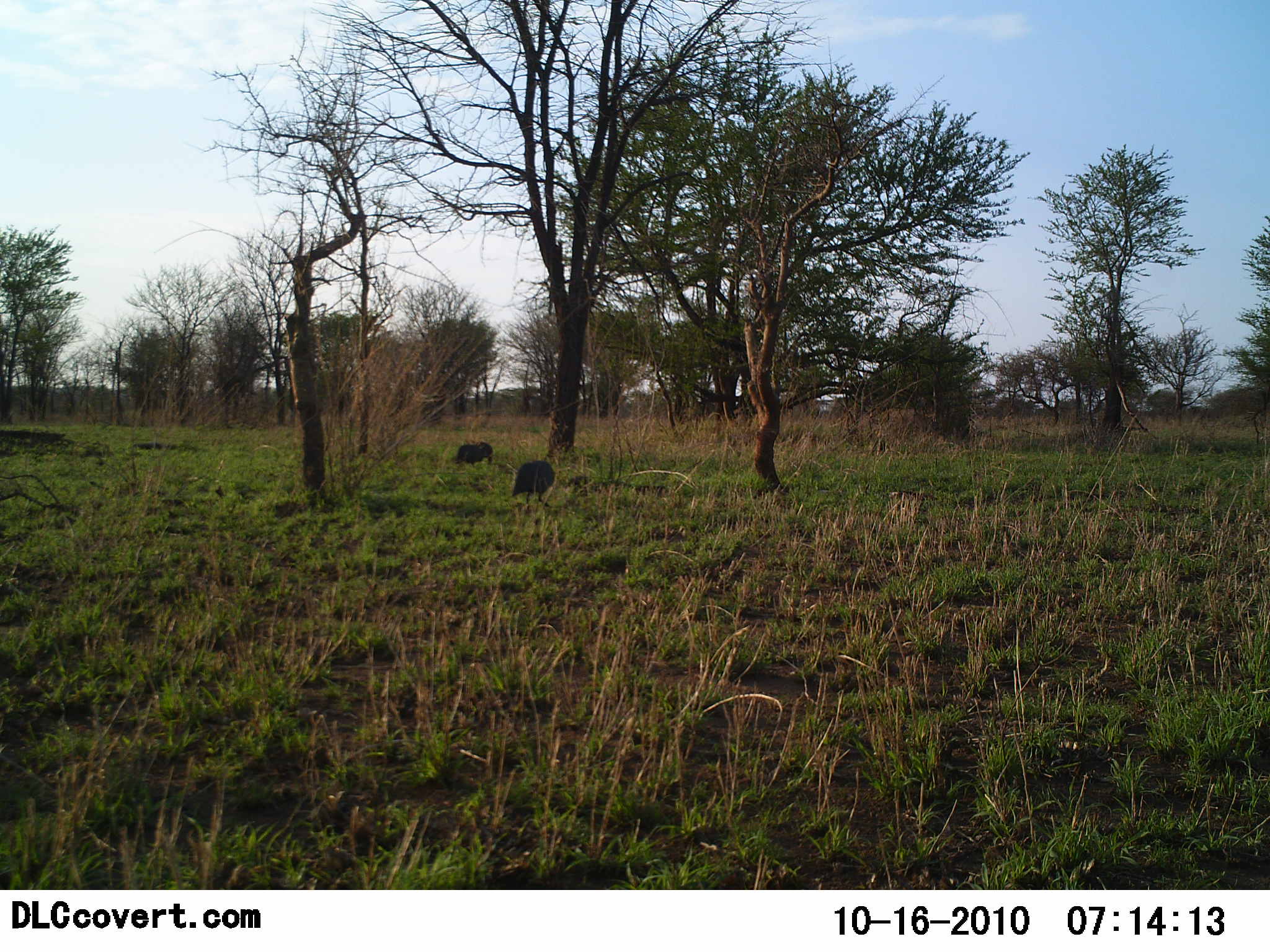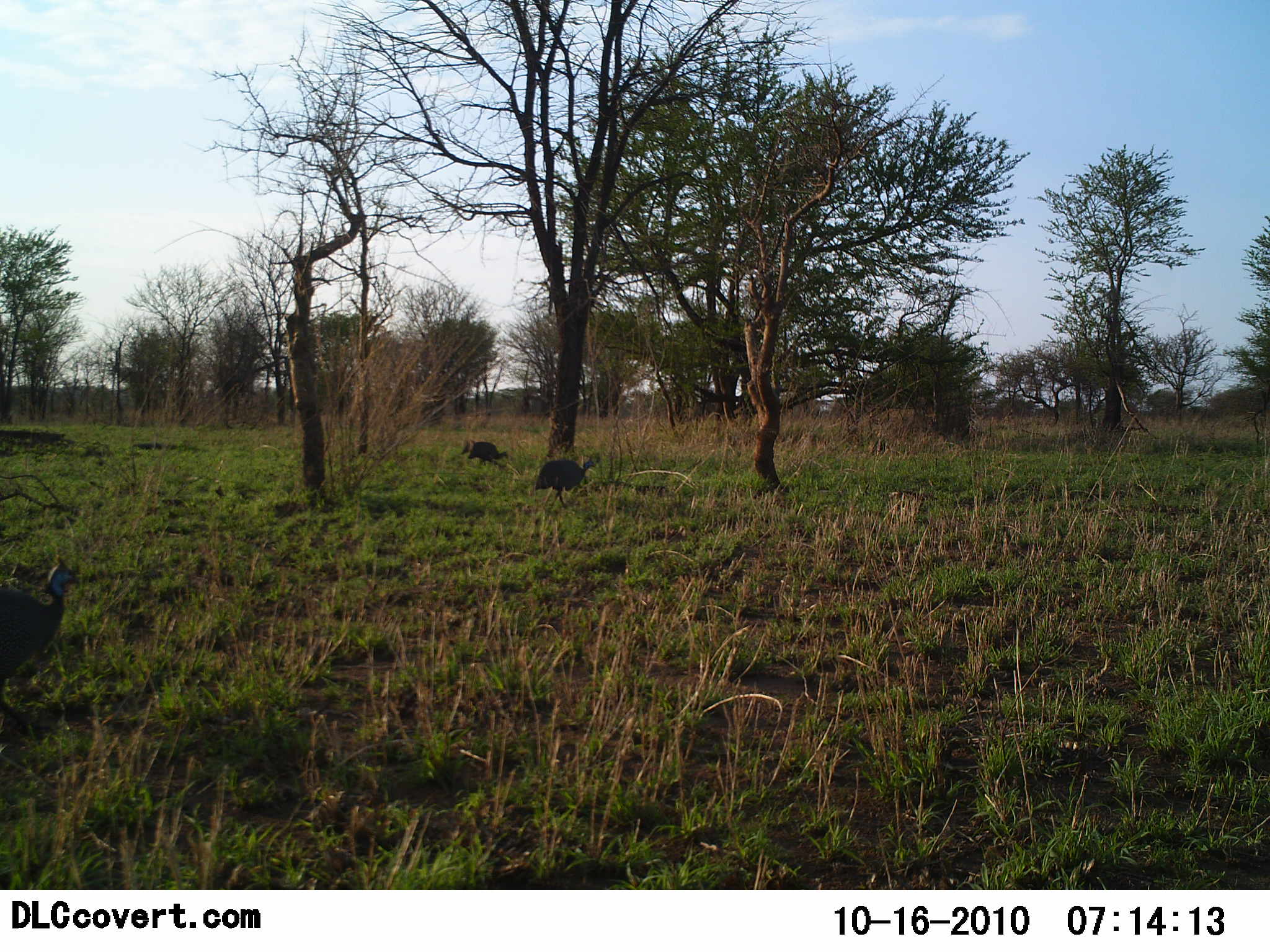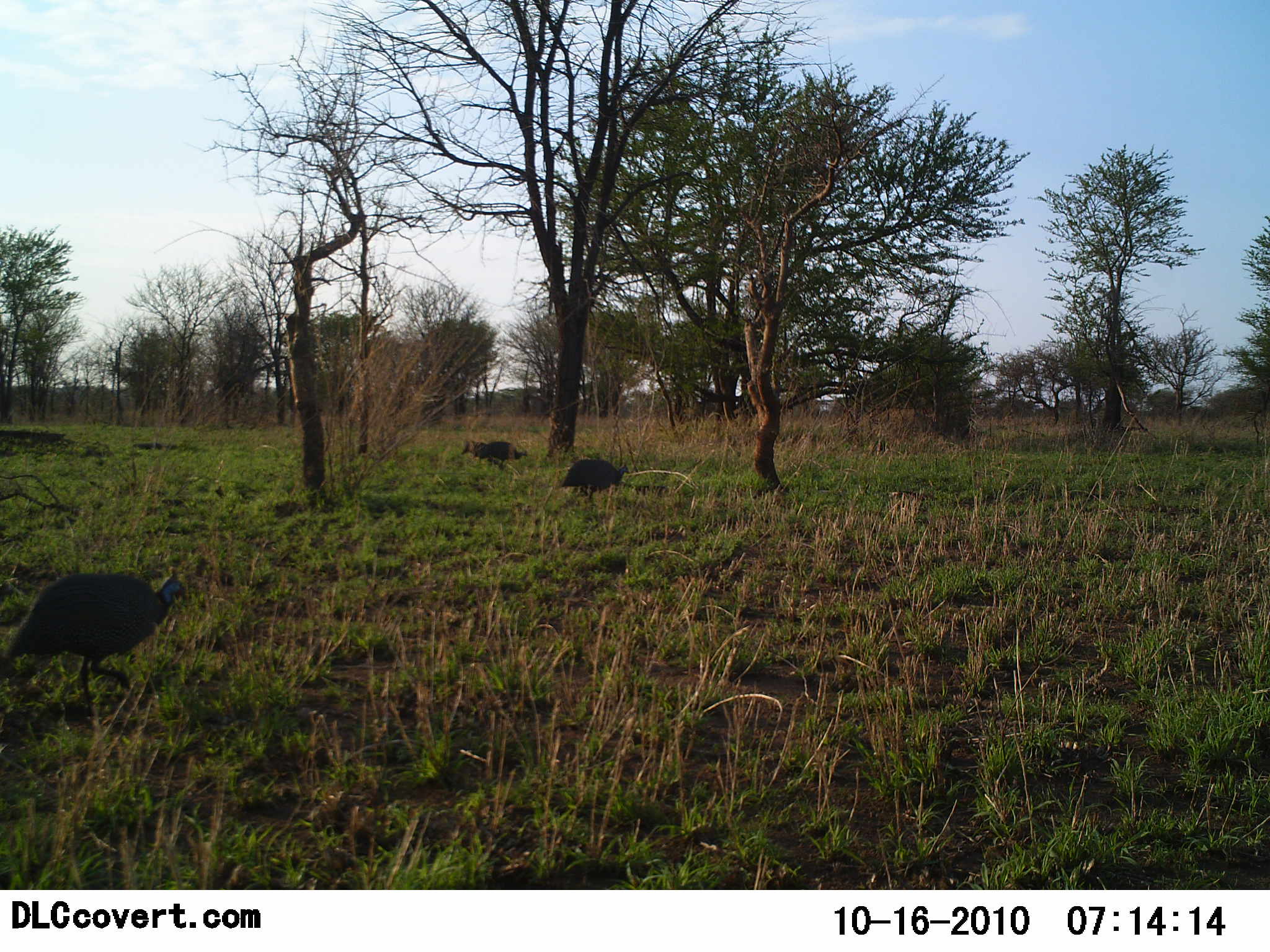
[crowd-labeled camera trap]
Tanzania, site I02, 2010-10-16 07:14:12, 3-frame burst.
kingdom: Animalia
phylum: Chordata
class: Aves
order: Galliformes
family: Numididae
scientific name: Numididae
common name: guinea fowl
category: guineafowl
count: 3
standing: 31%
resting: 0%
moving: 92%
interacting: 0%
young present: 0%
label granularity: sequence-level